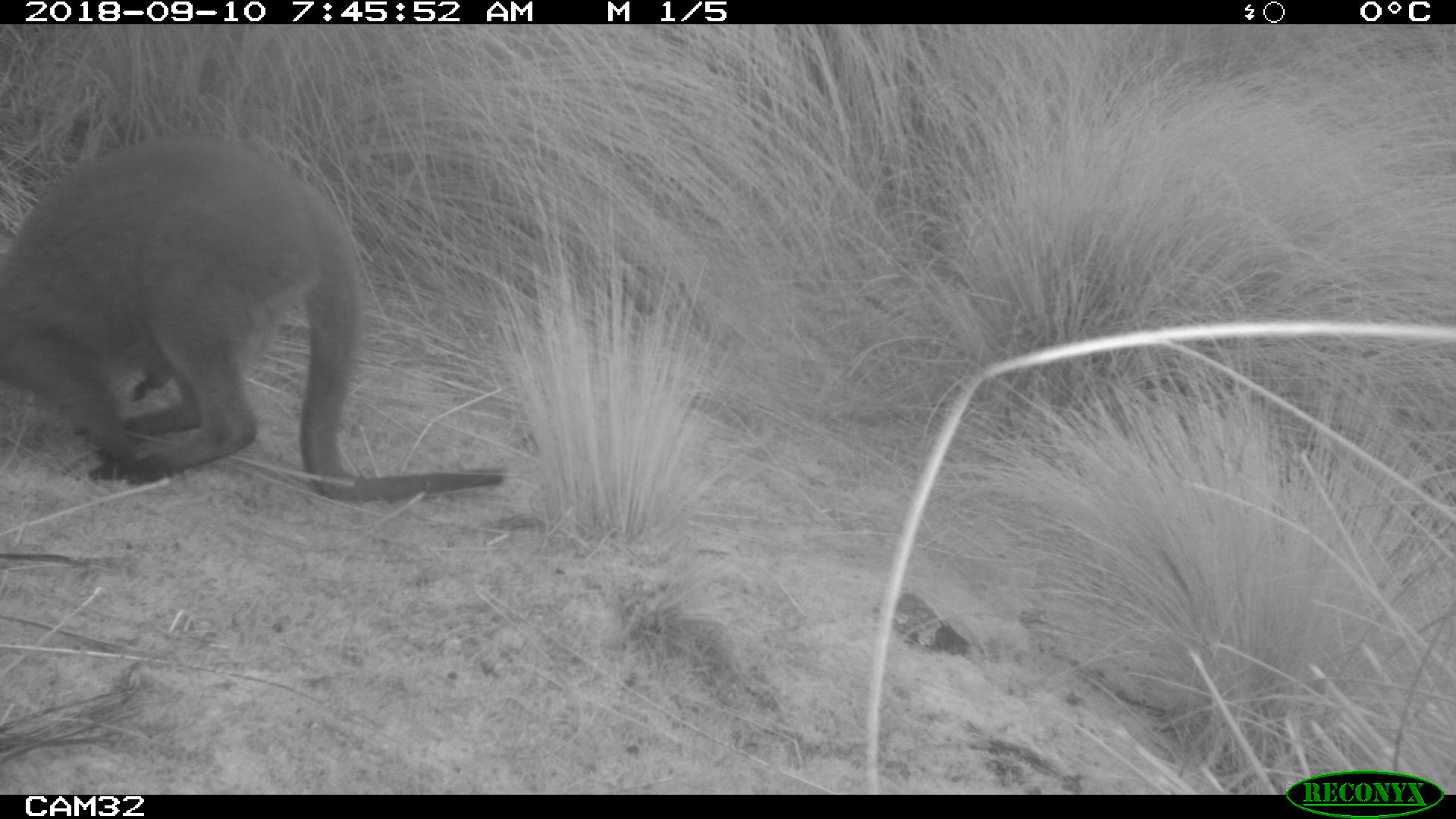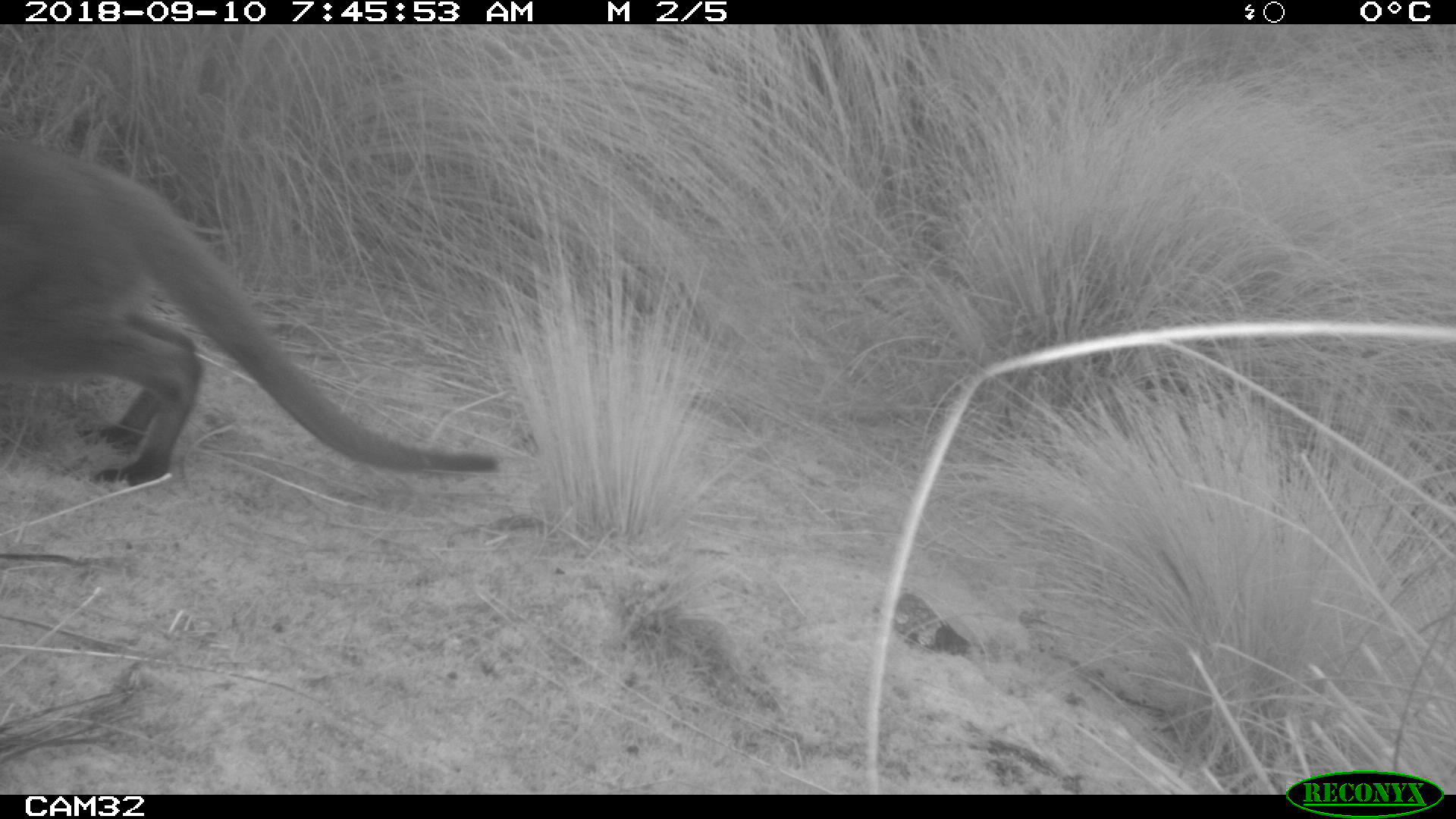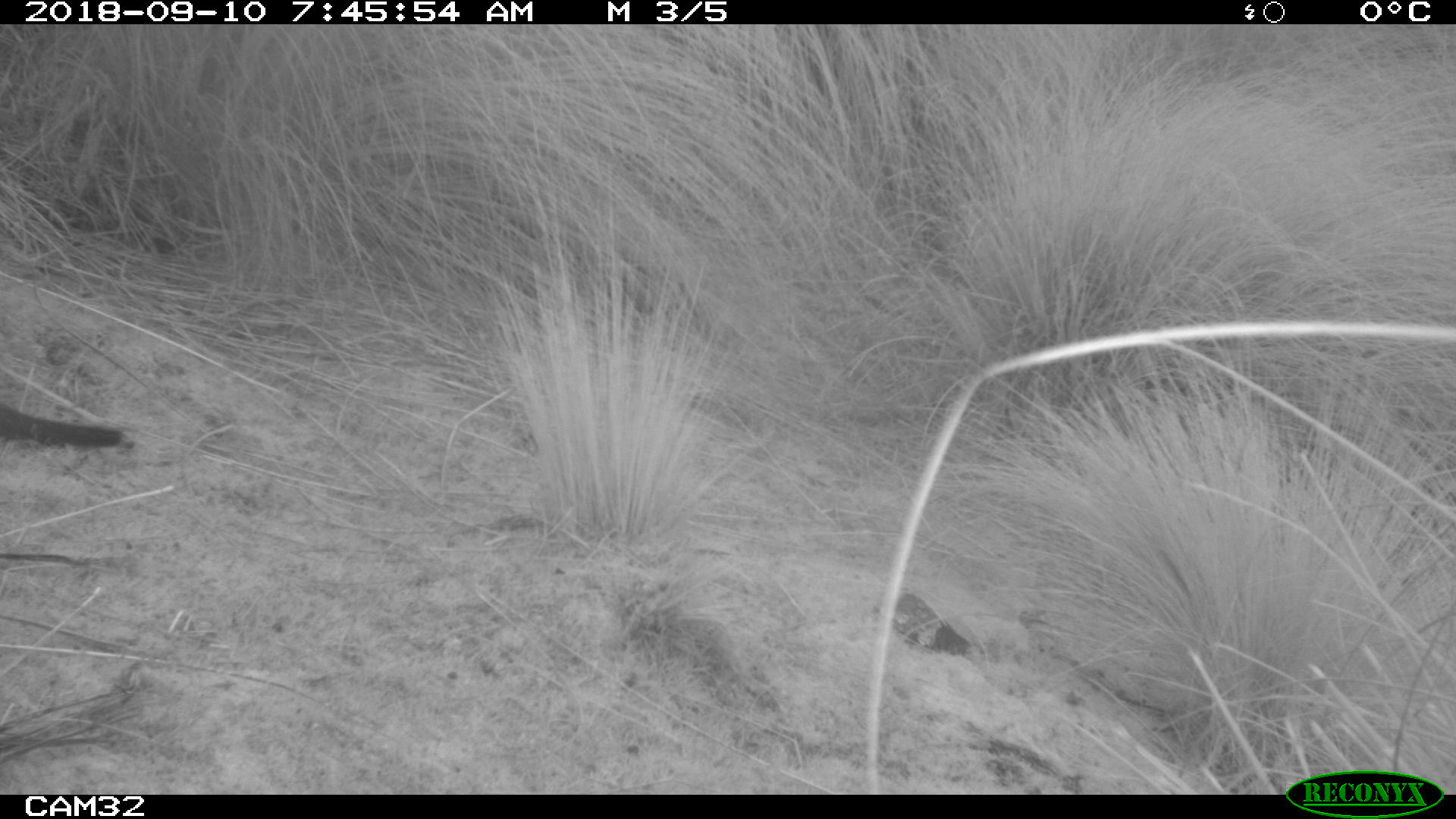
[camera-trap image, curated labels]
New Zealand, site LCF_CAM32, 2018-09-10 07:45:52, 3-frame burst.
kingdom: Animalia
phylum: Chordata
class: Mammalia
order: Diprotodontia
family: Macropodidae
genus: Notamacropus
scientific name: Notamacropus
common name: wallaby